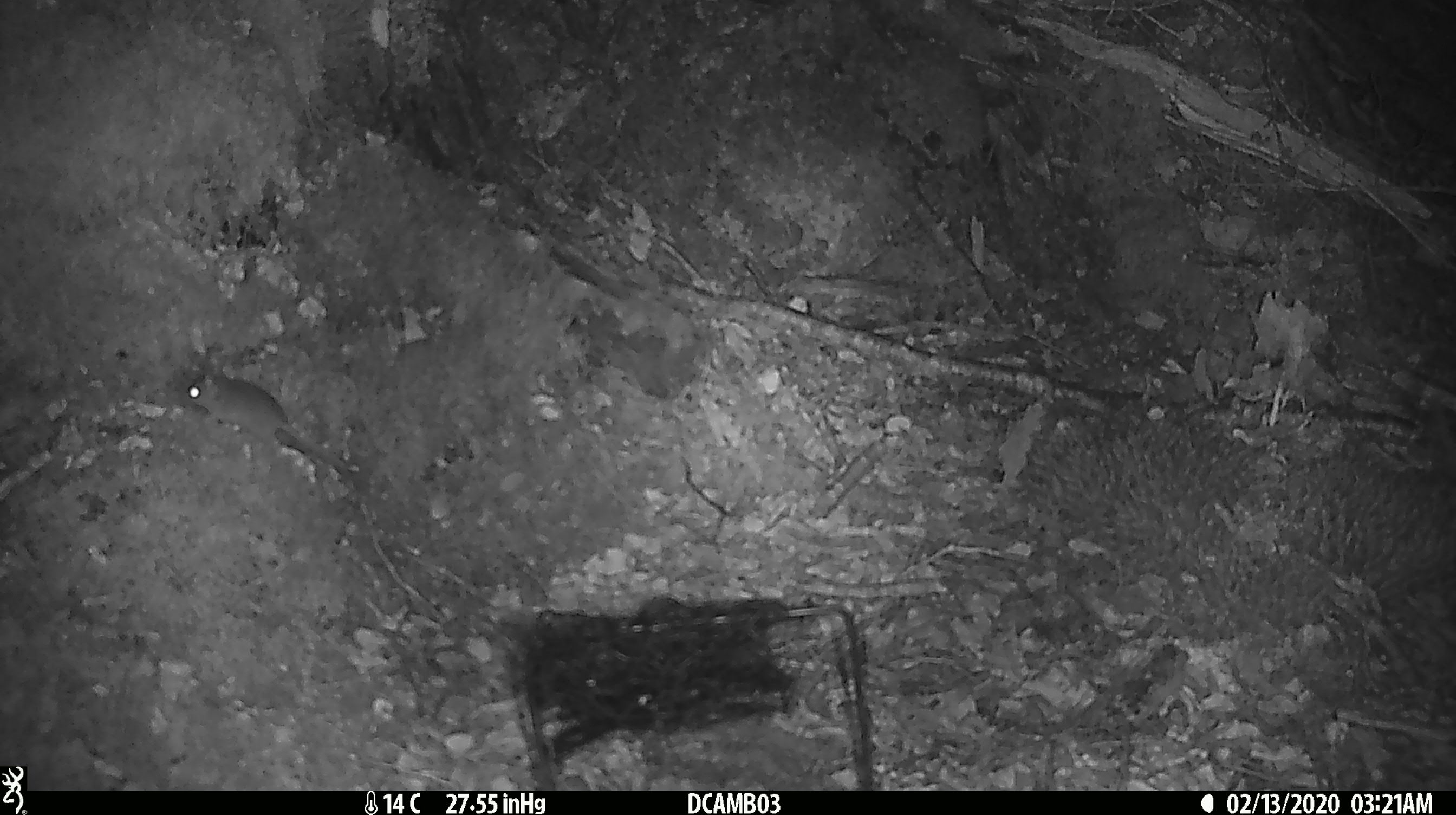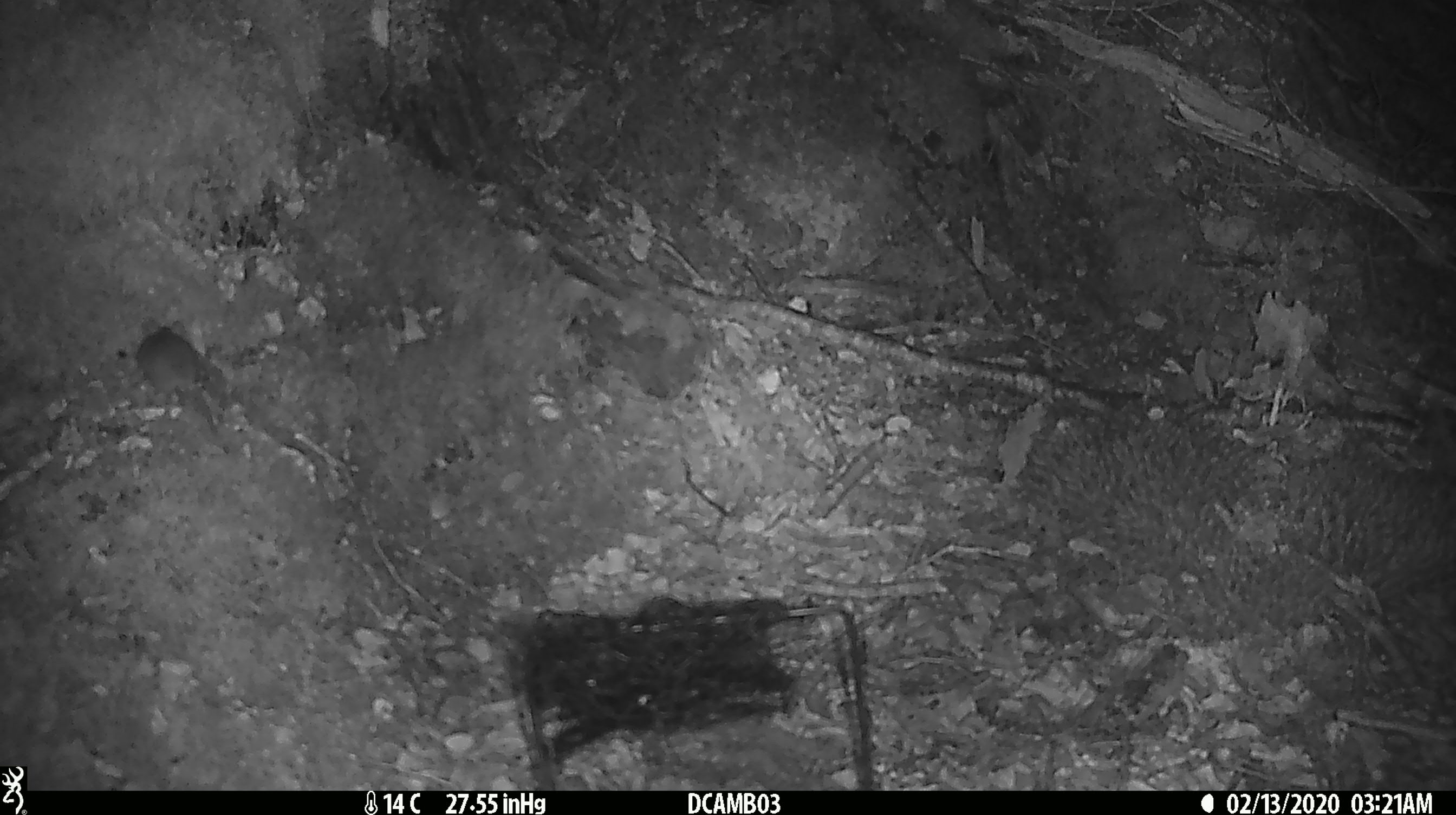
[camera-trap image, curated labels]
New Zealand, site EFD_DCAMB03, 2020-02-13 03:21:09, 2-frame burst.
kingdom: Animalia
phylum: Chordata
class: Mammalia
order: Rodentia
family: Muridae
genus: Mus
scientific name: Mus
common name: mouse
Mouse (Mus).